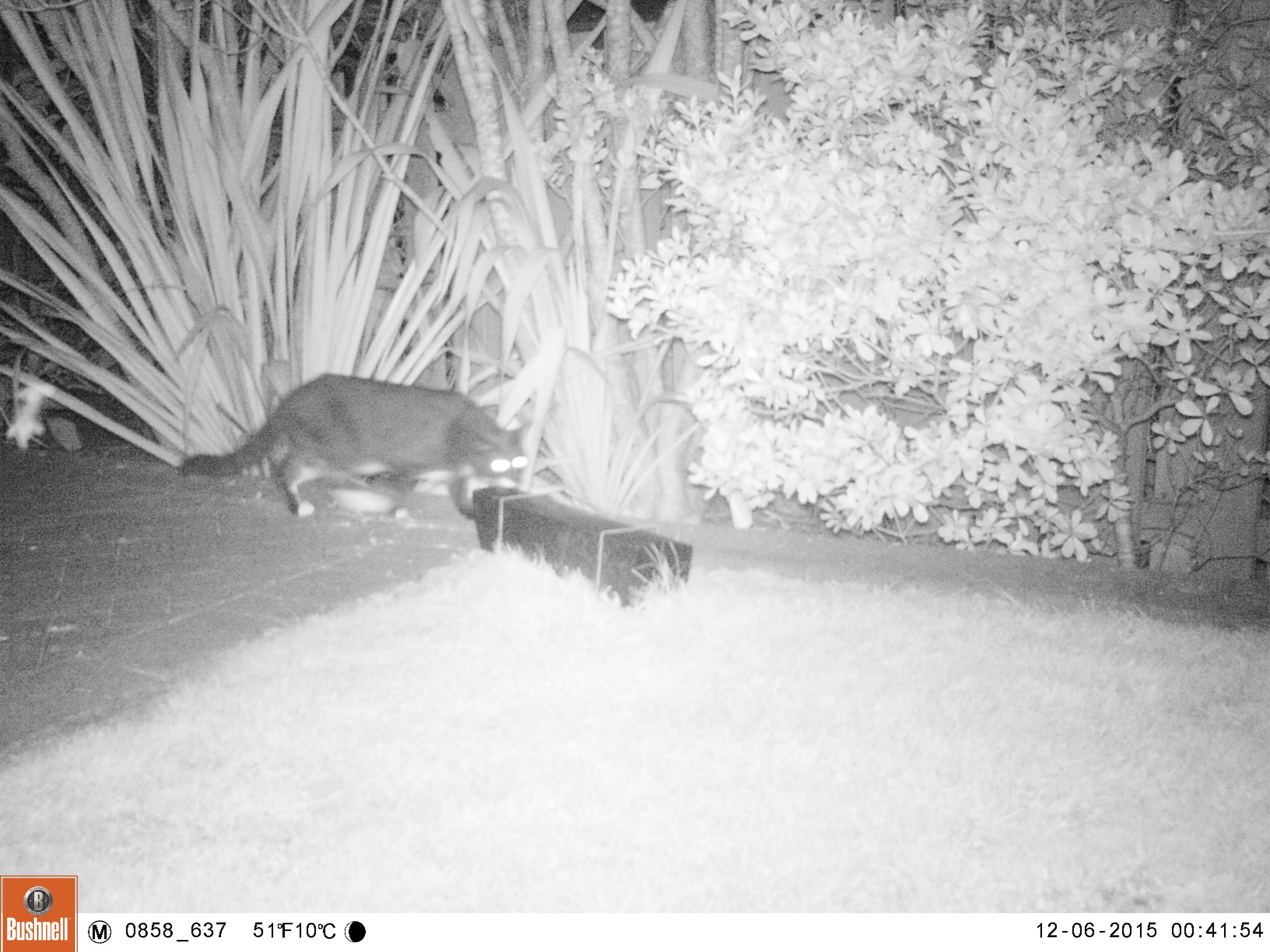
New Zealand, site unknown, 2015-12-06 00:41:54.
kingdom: Animalia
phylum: Chordata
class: Mammalia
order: Carnivora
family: Felidae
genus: Felis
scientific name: Felis catus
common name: domestic cat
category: cat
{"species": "cat (domestic cat) (Felis catus)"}